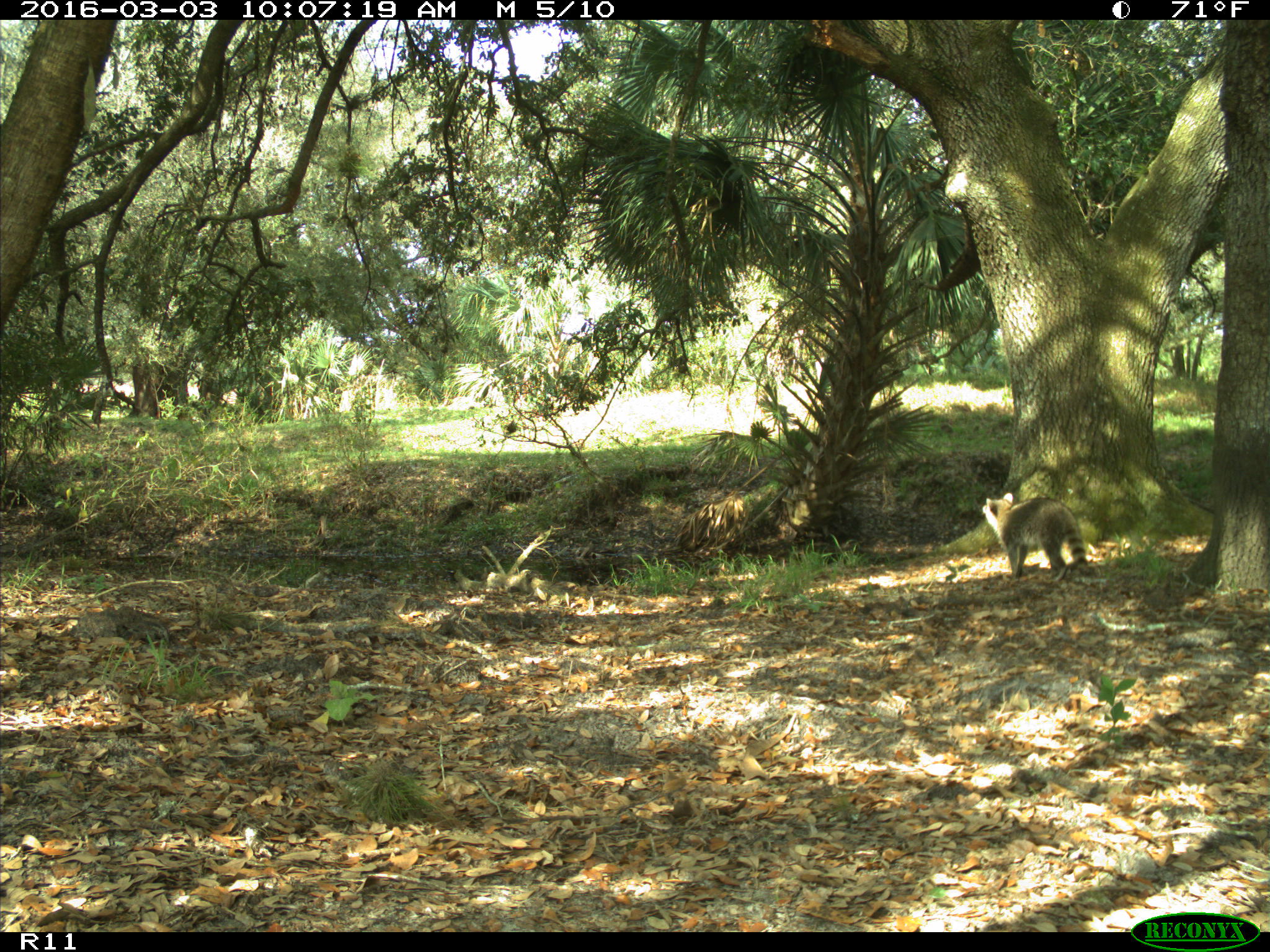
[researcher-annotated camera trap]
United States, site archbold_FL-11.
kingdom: Animalia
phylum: Chordata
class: Mammalia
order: Carnivora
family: Procyonidae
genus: Procyon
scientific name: Procyon lotor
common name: common raccoon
Procyon lotor (common raccoon).